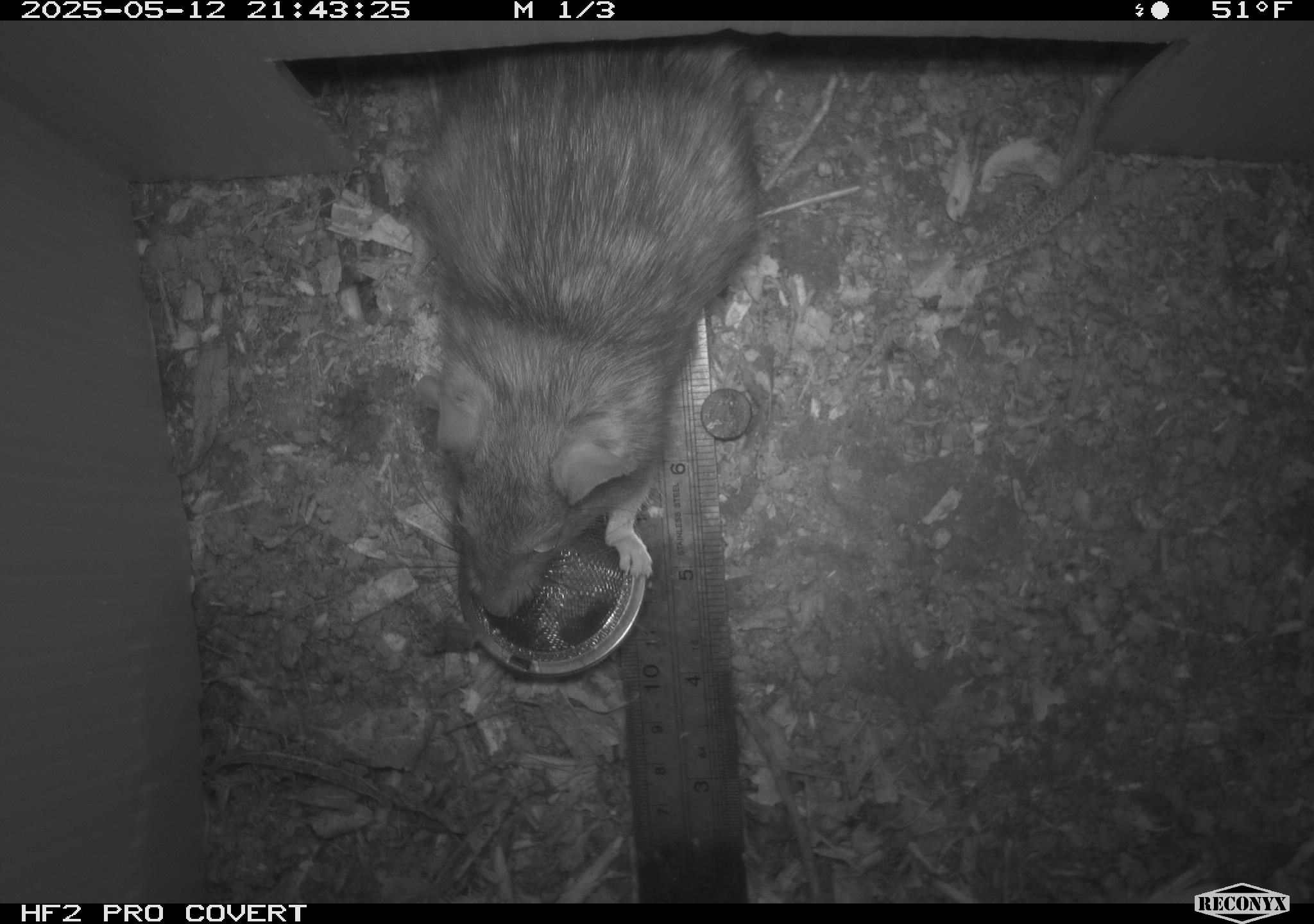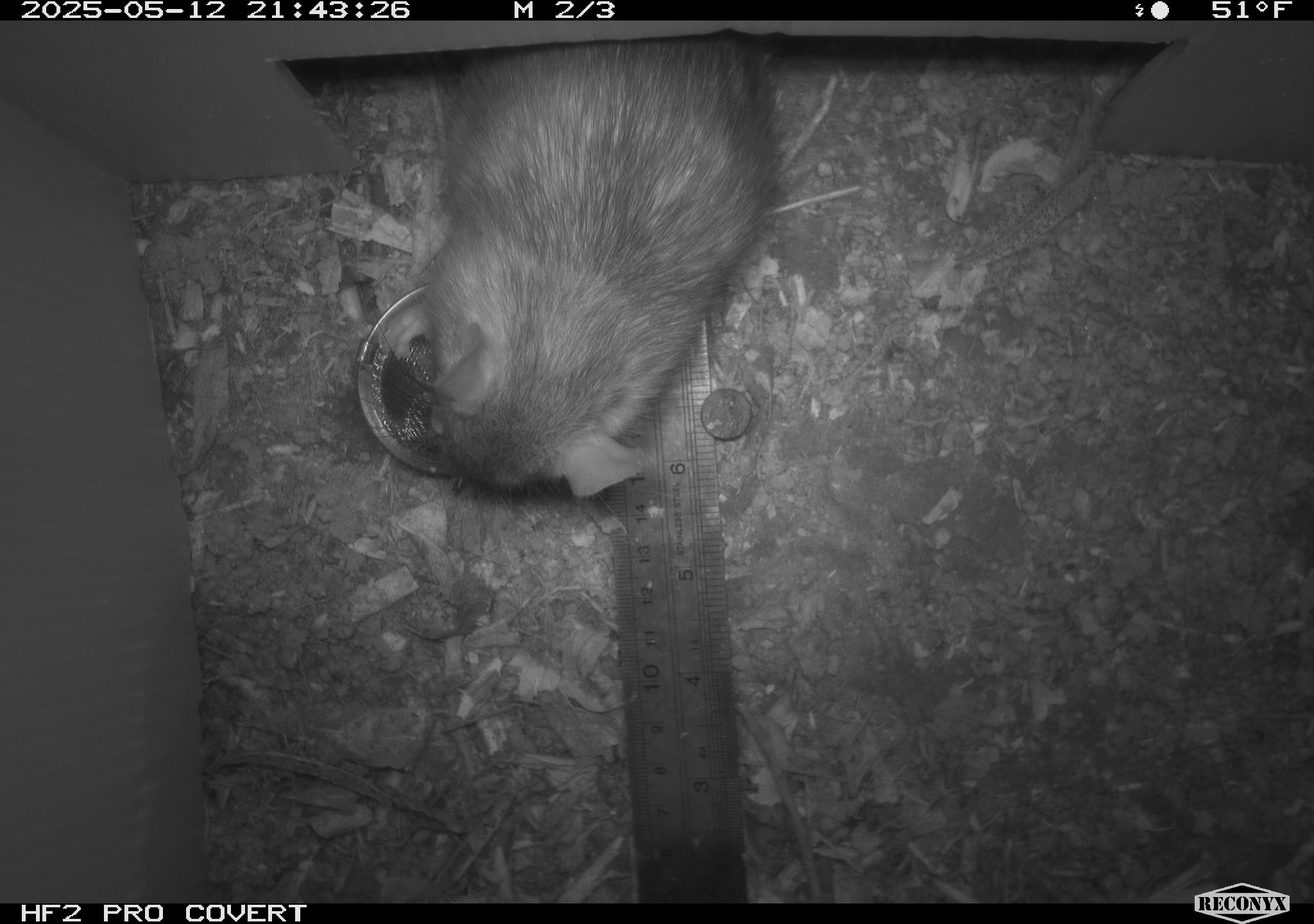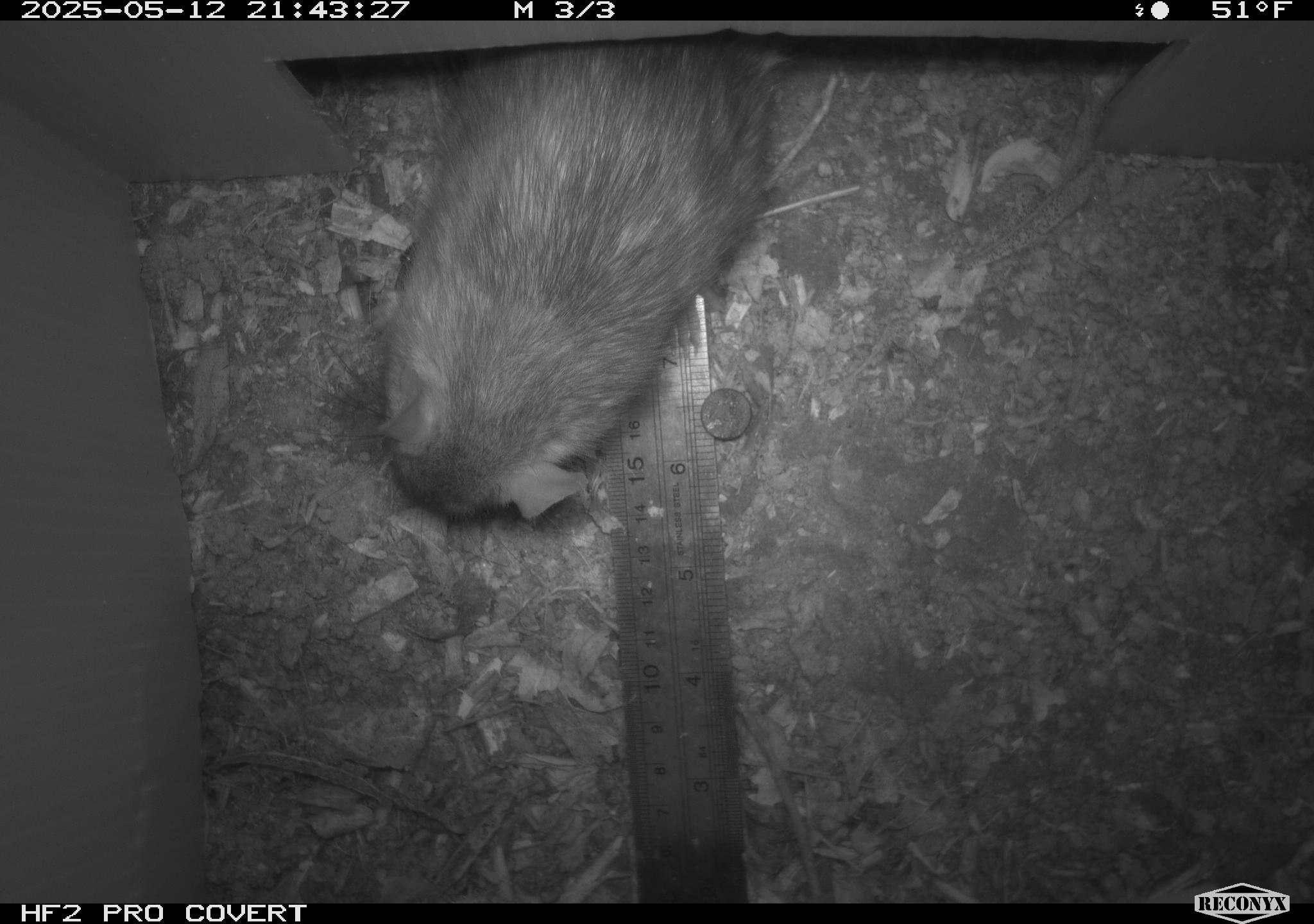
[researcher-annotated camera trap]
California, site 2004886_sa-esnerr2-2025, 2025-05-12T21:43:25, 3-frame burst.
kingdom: Animalia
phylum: Chordata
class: Mammalia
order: Rodentia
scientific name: Rodentia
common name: rodent